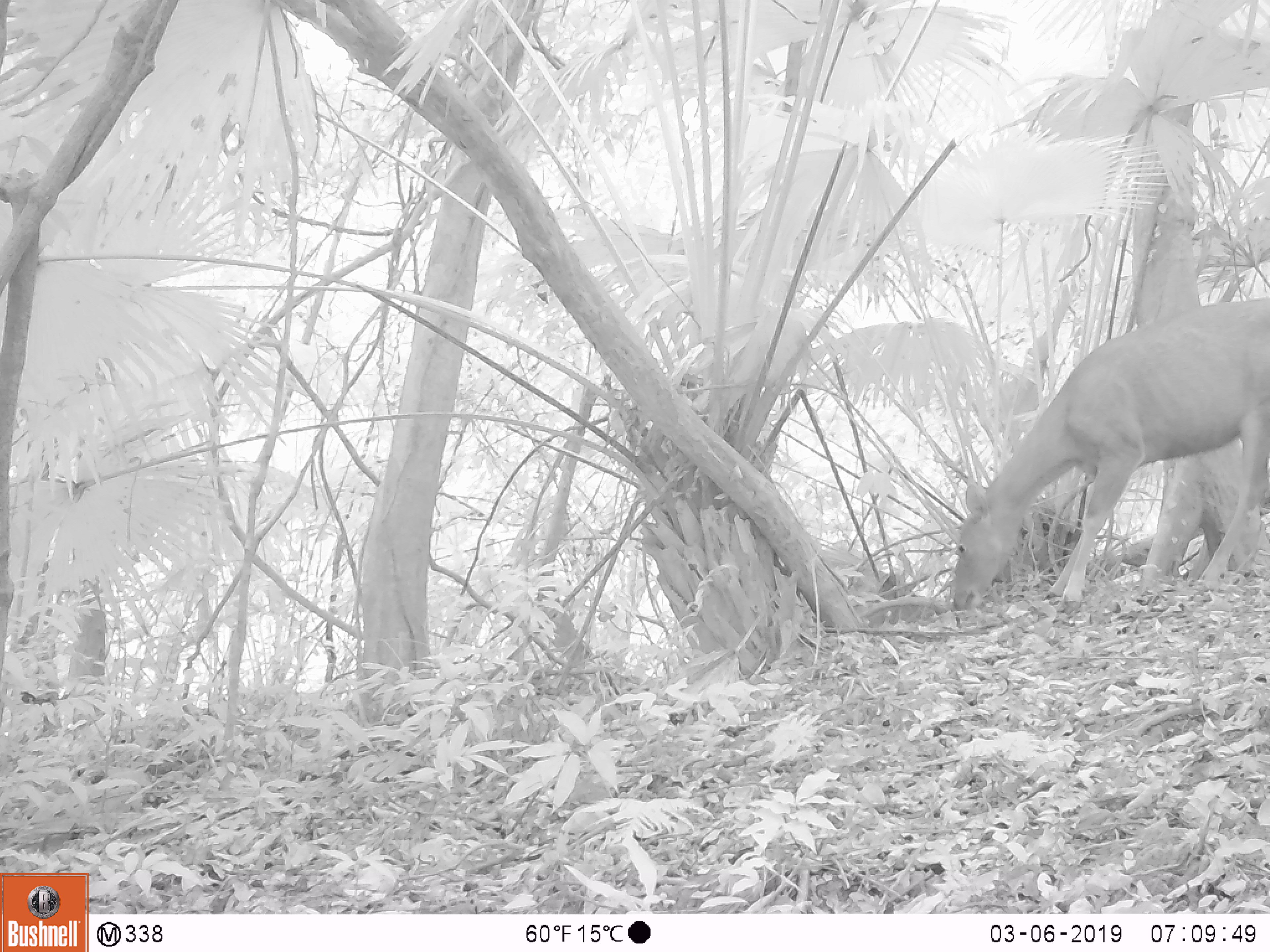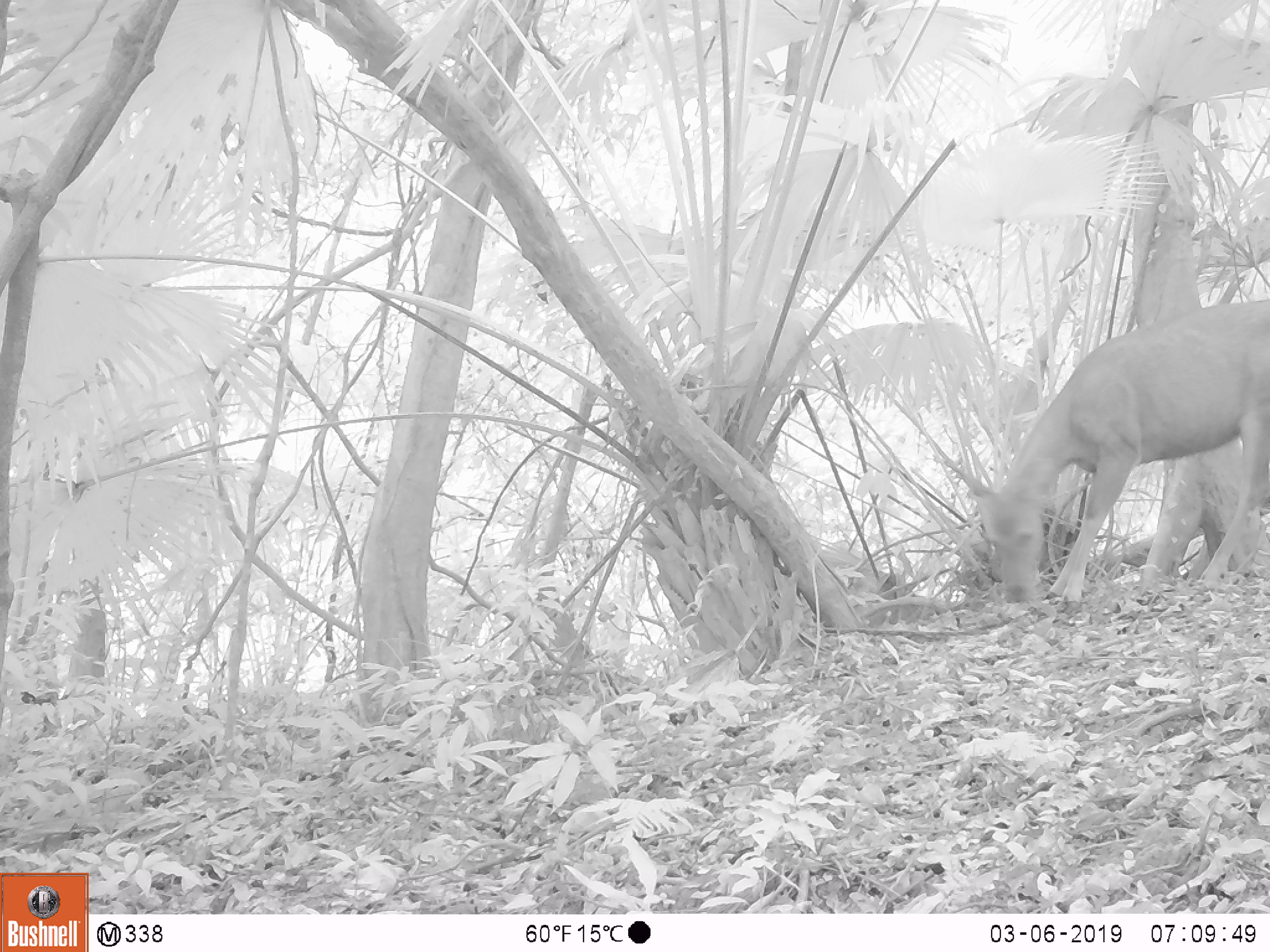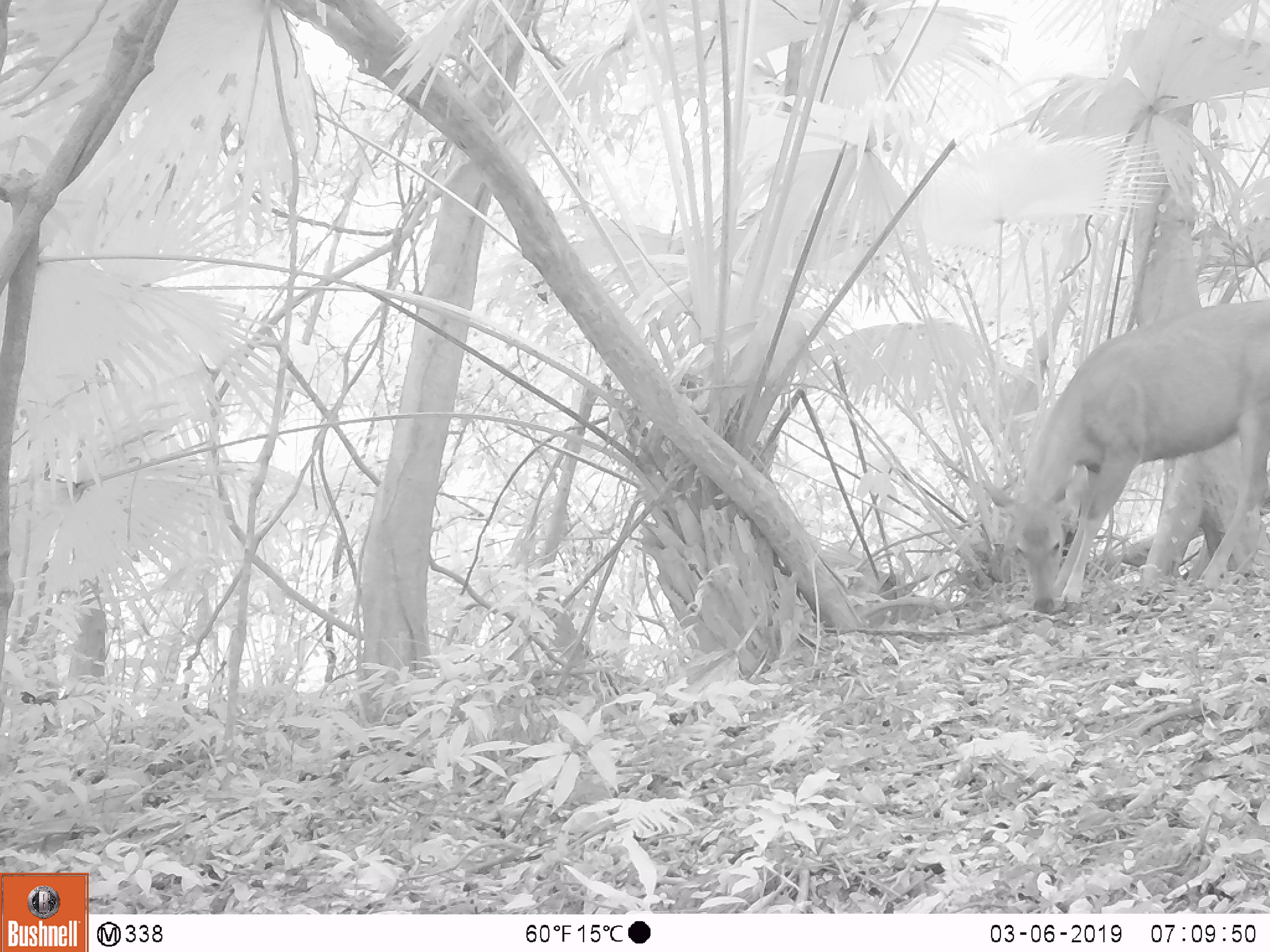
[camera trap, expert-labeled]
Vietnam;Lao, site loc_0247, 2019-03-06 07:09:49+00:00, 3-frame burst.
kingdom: Animalia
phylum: Chordata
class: Mammalia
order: Artiodactyla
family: Cervidae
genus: Rusa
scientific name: Rusa unicolor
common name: sambar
Sambar (Rusa unicolor). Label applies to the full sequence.